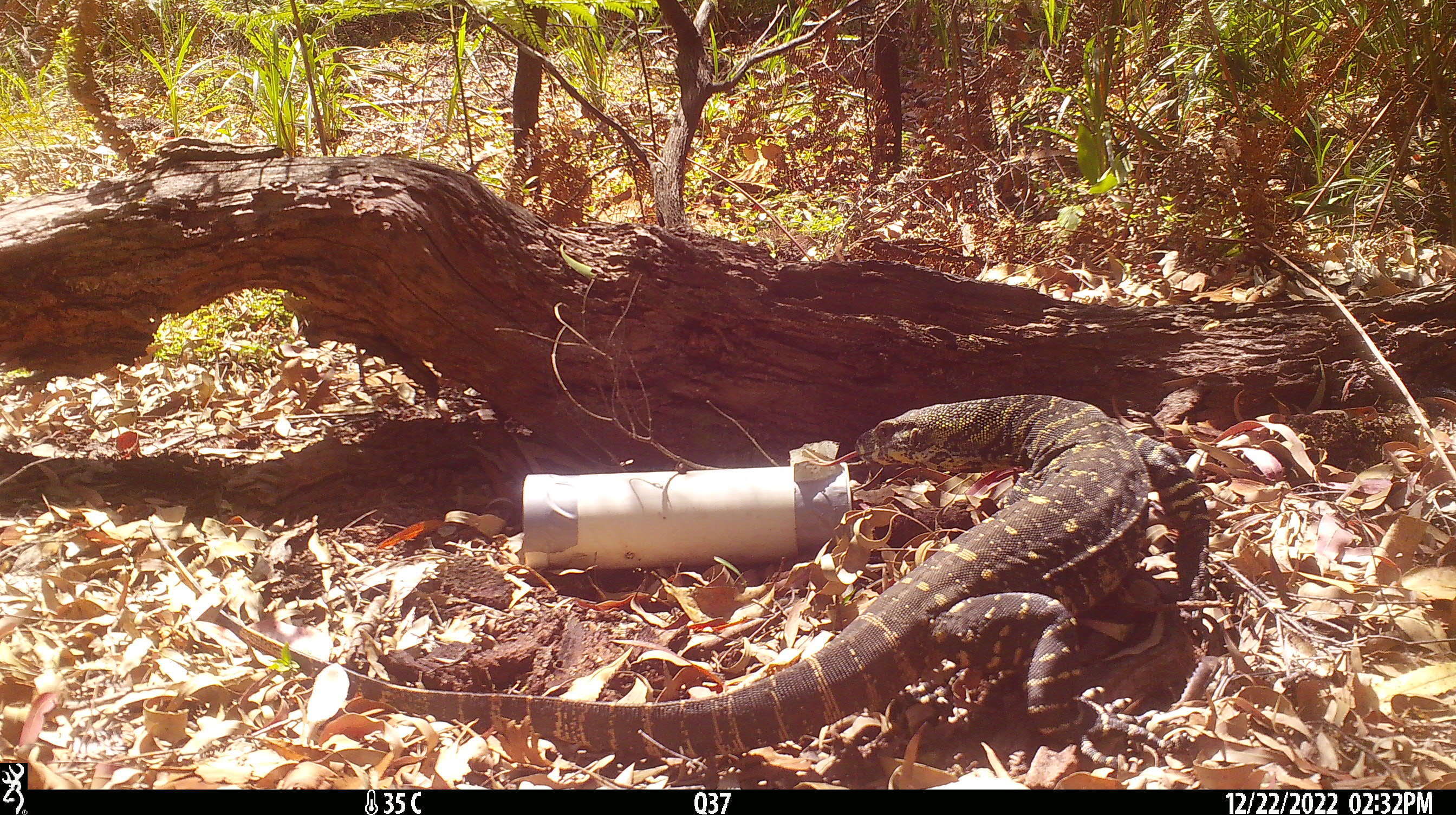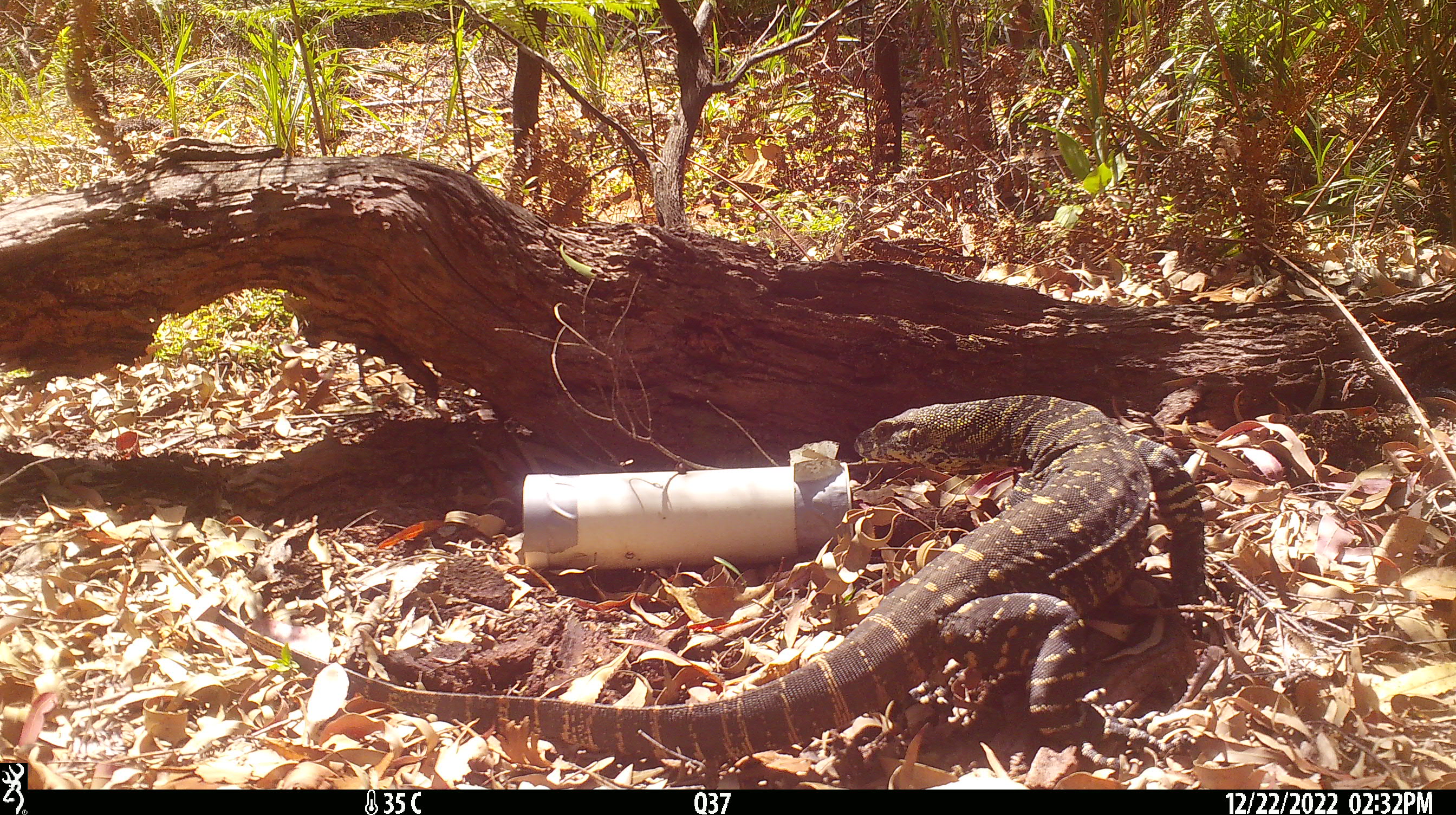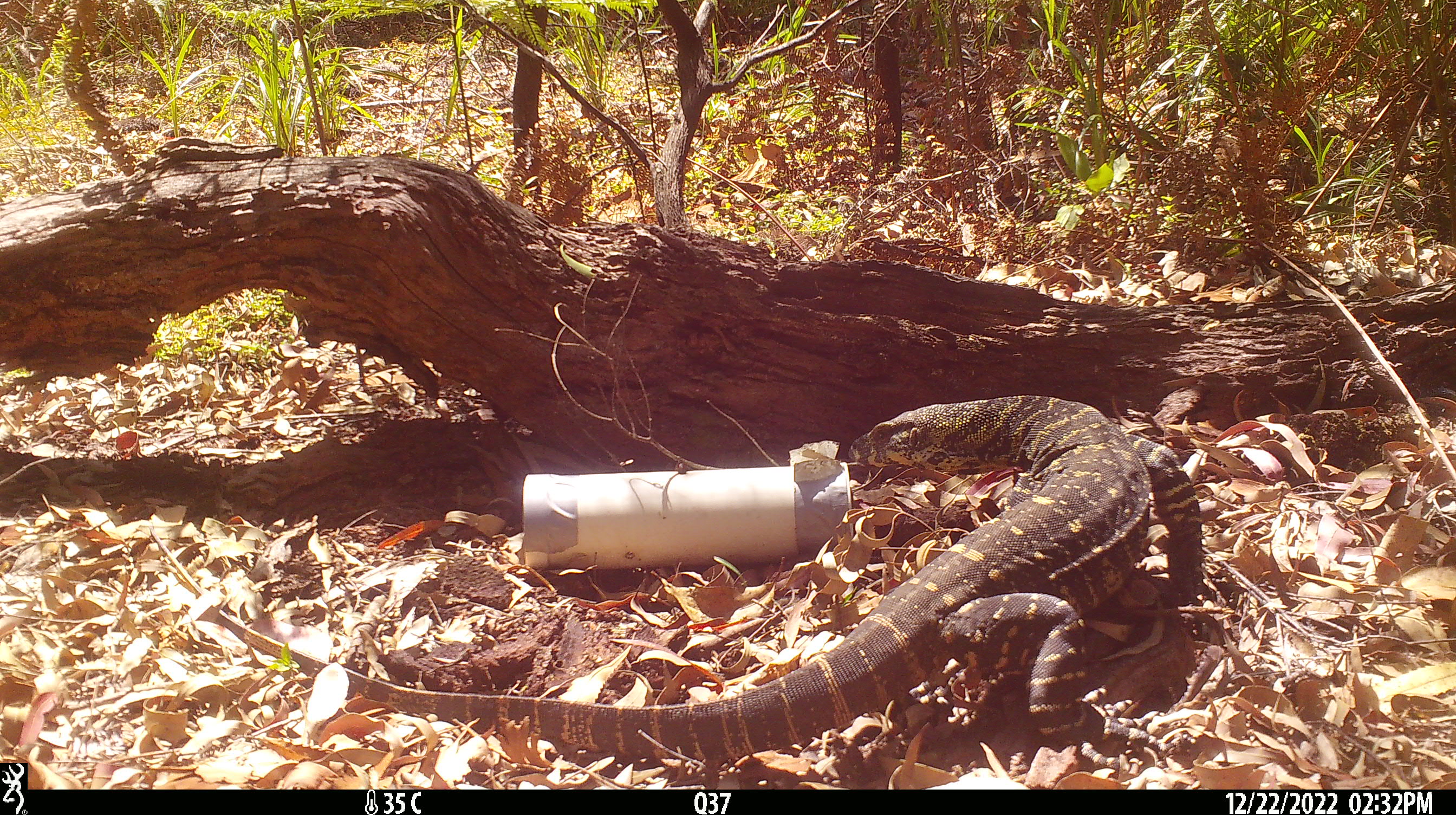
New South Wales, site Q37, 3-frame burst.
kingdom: Animalia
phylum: Chordata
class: Reptilia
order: Squamata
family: Varanidae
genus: Varanus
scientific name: Varanus varius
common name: lace monitor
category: goanna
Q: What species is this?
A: Goanna (lace monitor) (Varanus varius).